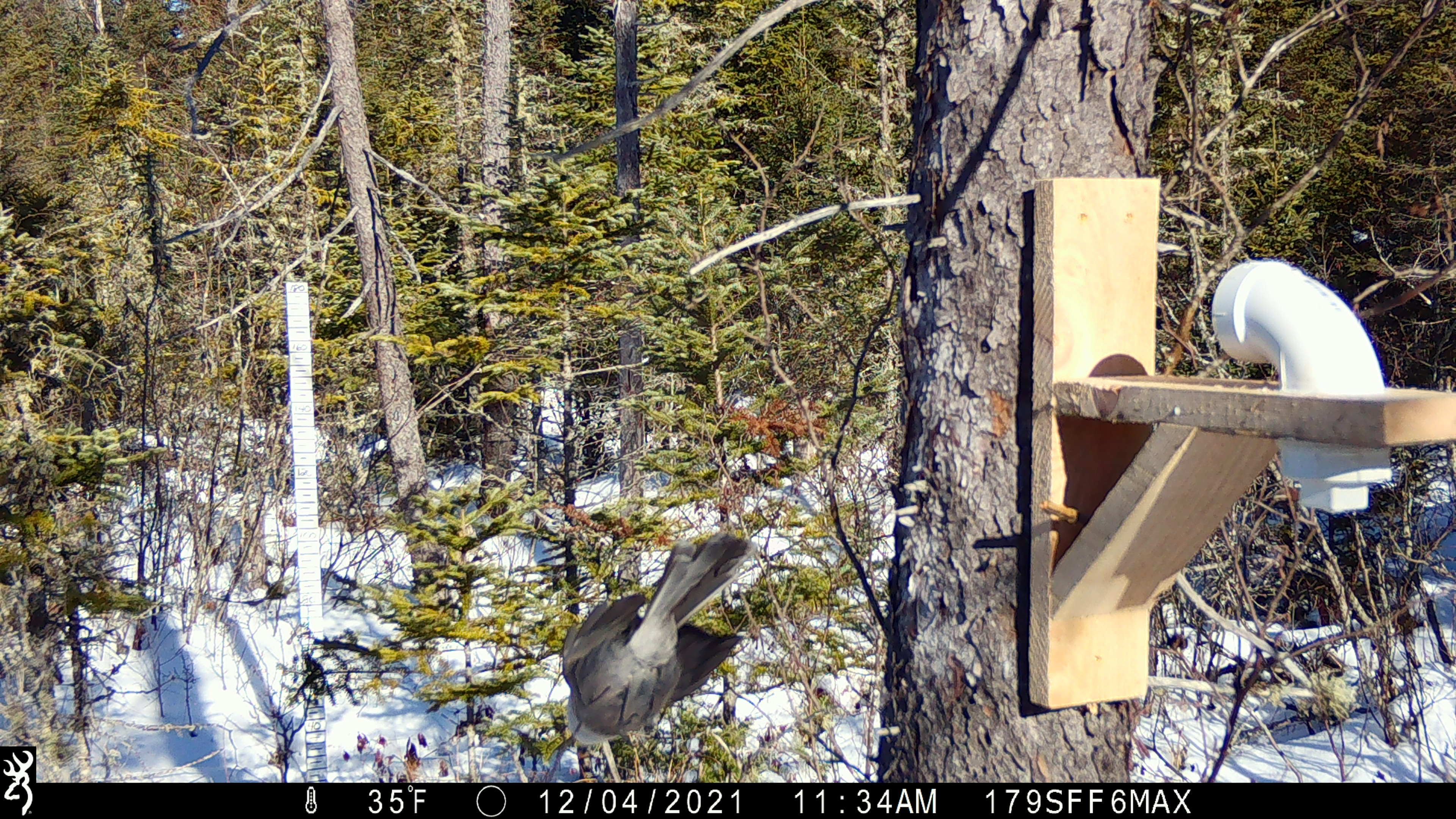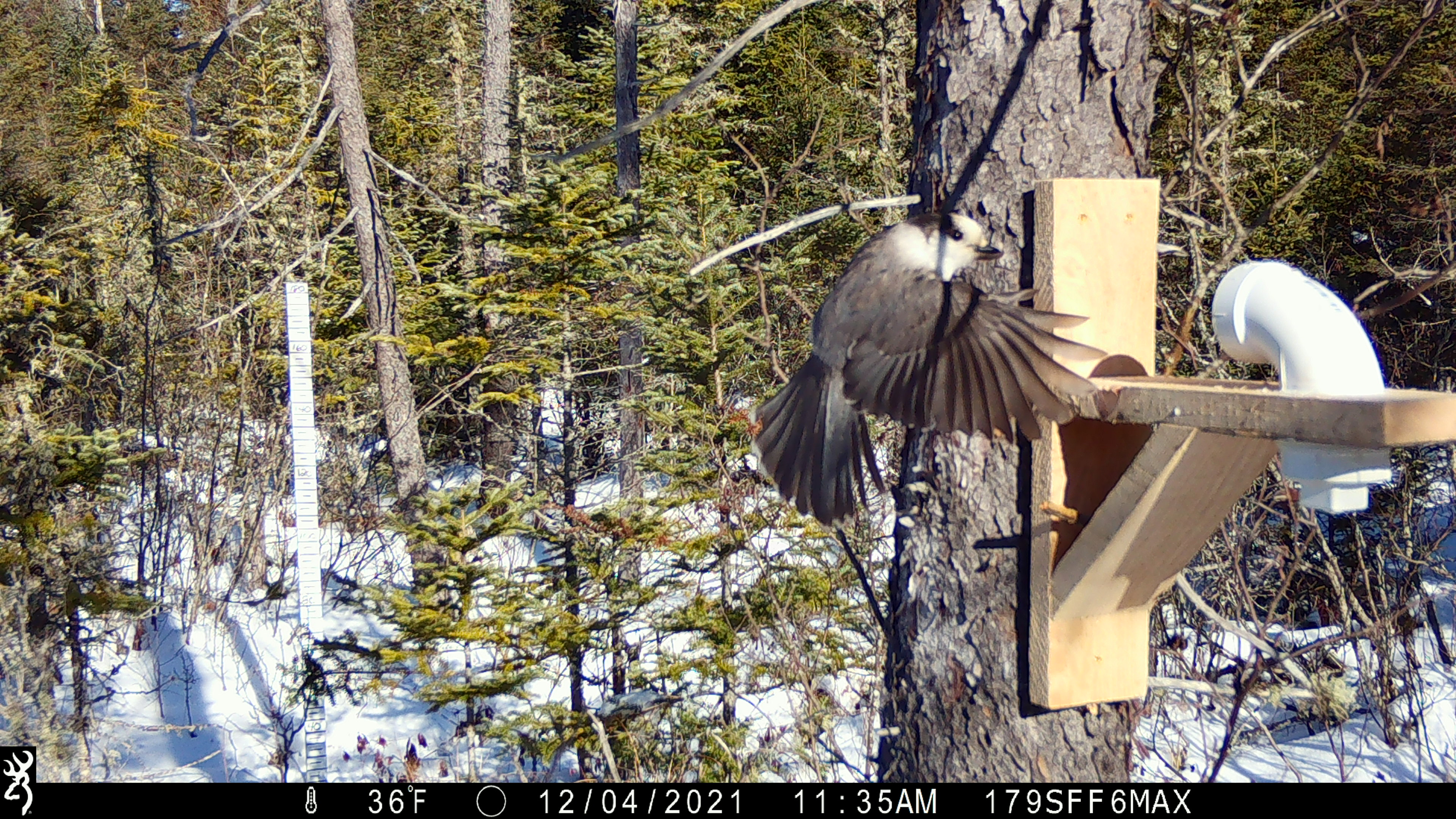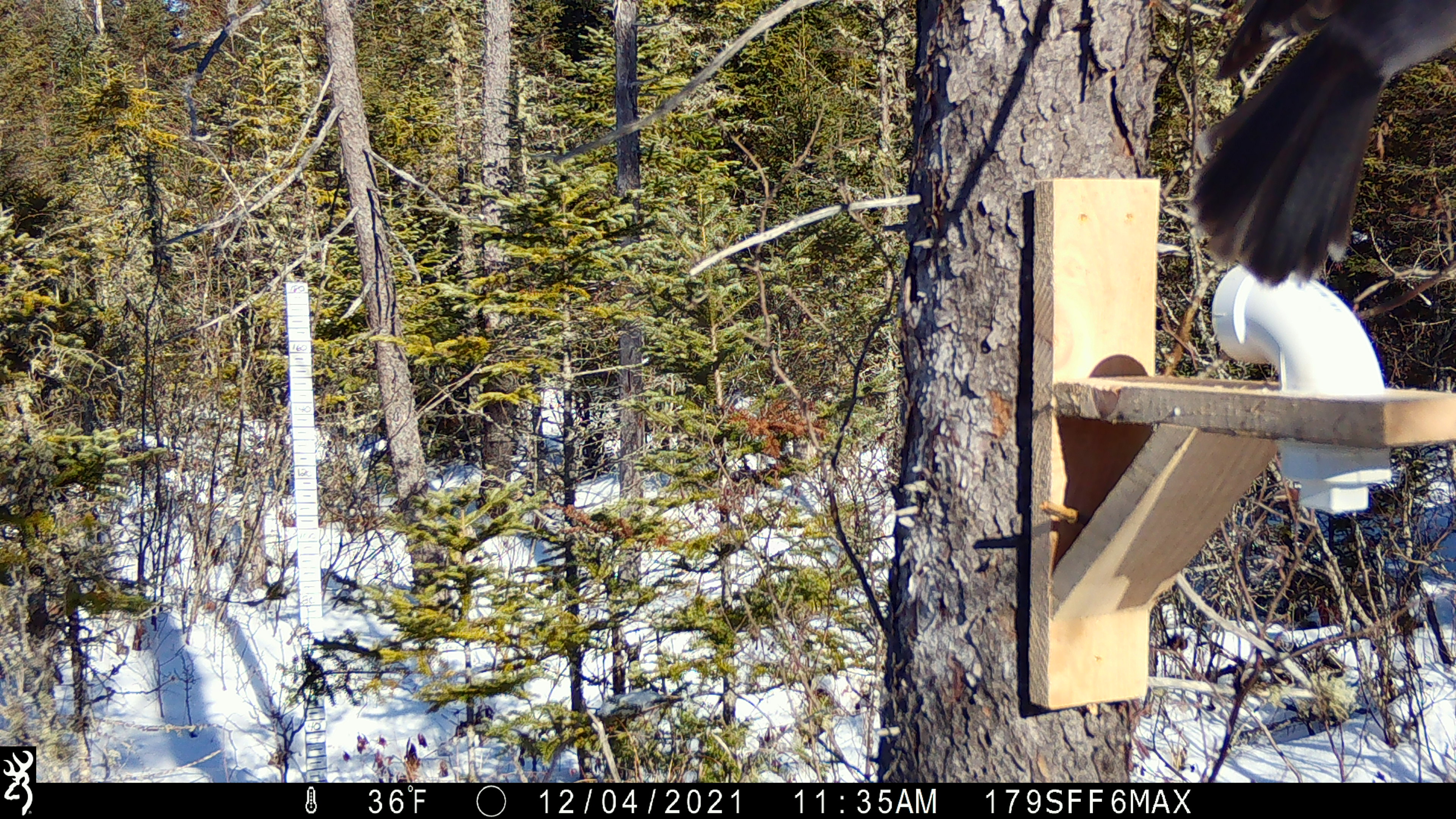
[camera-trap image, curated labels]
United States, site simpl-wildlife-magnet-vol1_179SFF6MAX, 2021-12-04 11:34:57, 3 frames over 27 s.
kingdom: Animalia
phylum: Chordata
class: Aves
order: Passeriformes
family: Corvidae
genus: Perisoreus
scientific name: Perisoreus canadensis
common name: canada jay